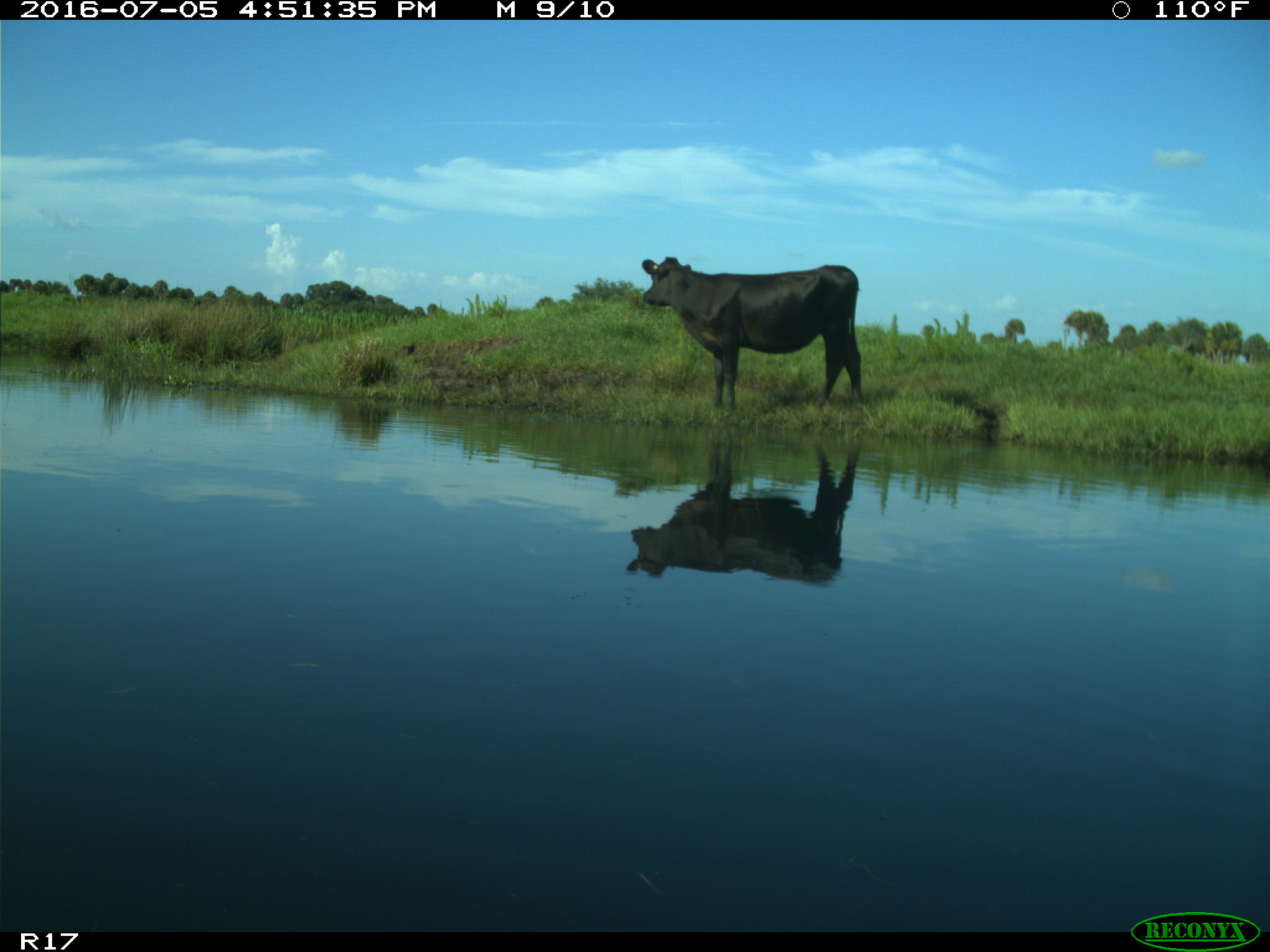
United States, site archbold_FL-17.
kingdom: Animalia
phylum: Chordata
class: Mammalia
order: Artiodactyla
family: Bovidae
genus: Bos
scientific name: Bos taurus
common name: domestic cow